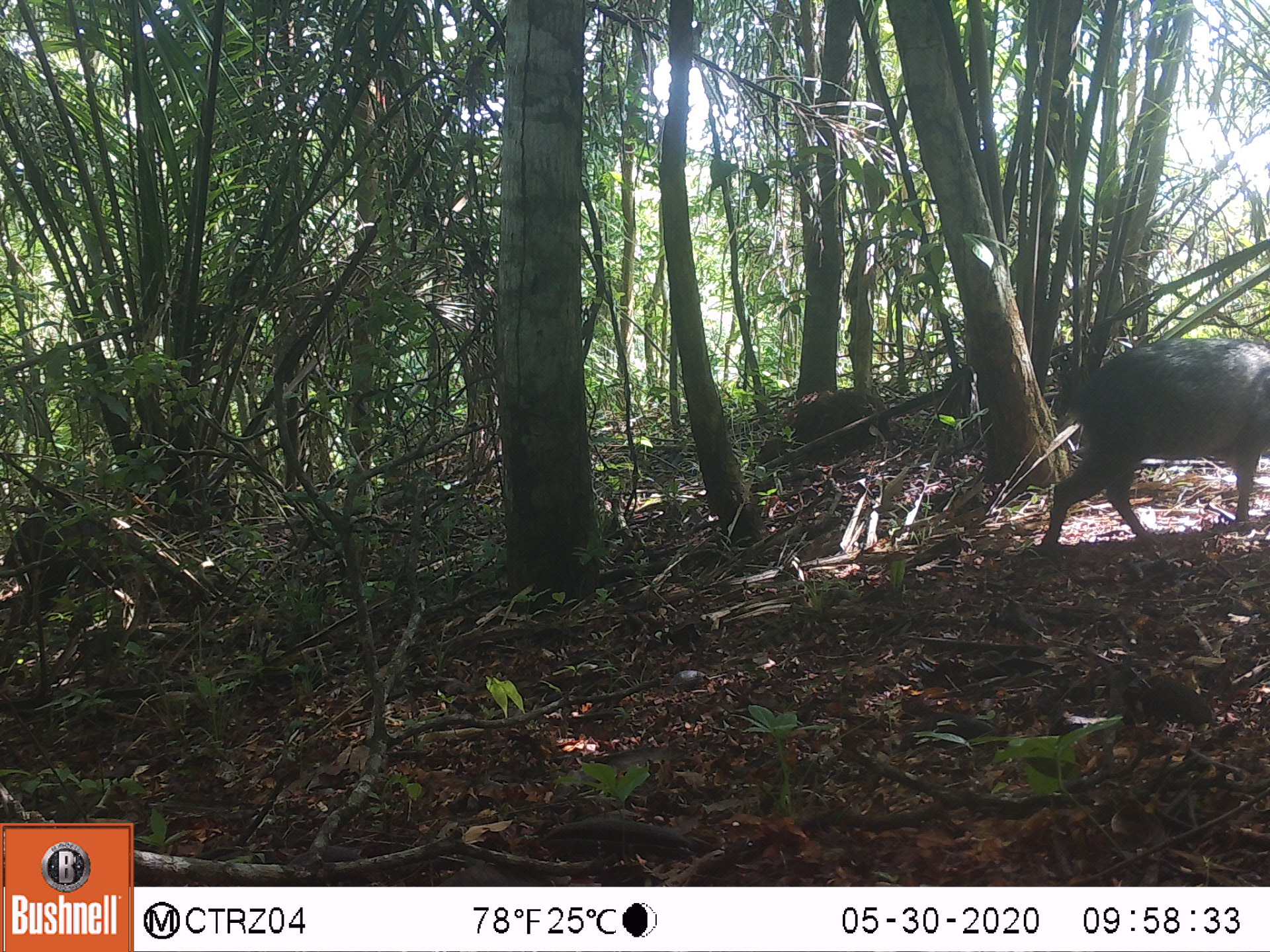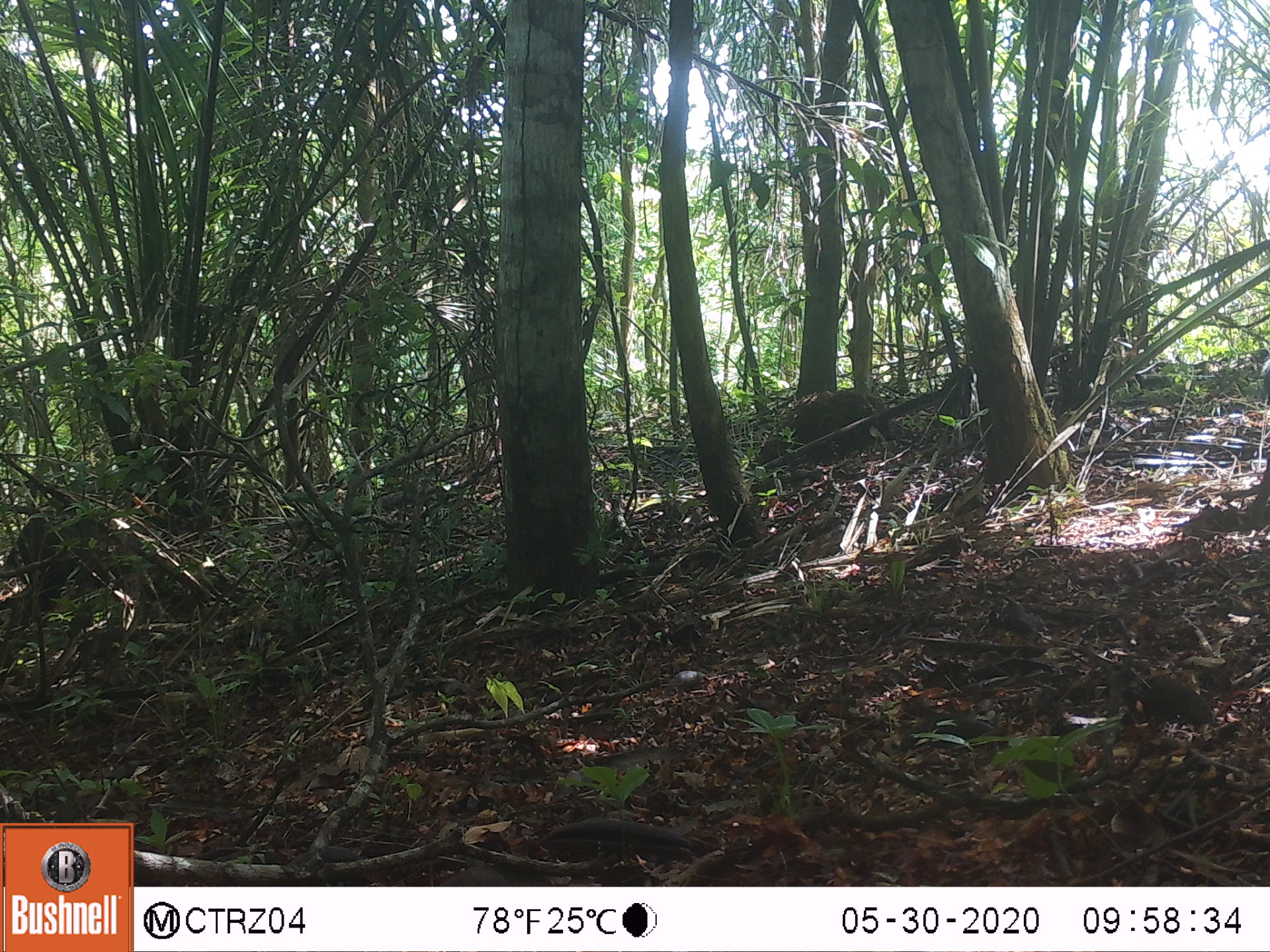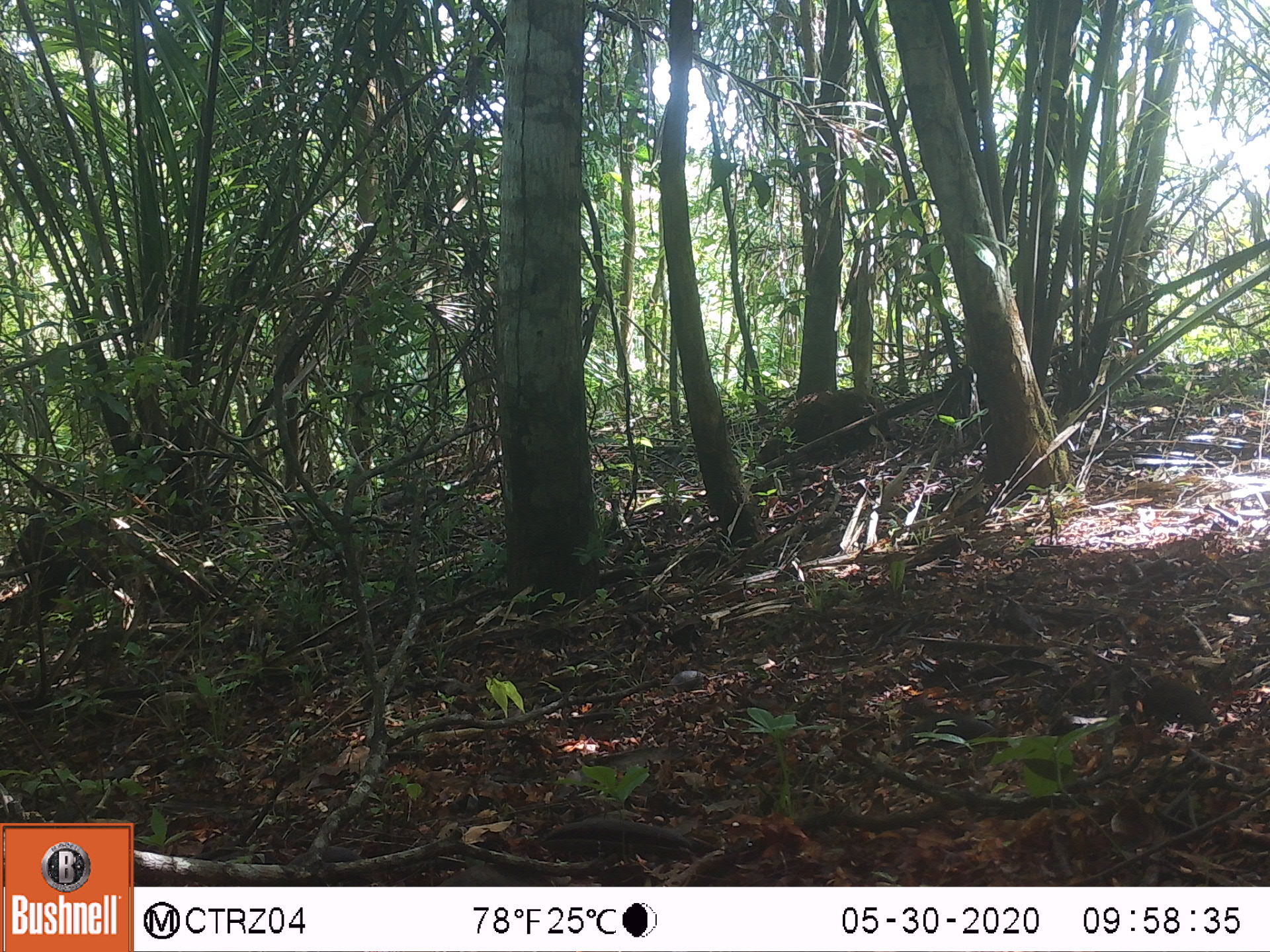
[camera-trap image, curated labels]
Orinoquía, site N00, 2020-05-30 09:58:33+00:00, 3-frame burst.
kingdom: Animalia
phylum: Chordata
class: Mammalia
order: Artiodactyla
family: Tayassuidae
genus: Pecari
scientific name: Pecari tajacu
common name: collared peccary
Collared peccary (Pecari tajacu).